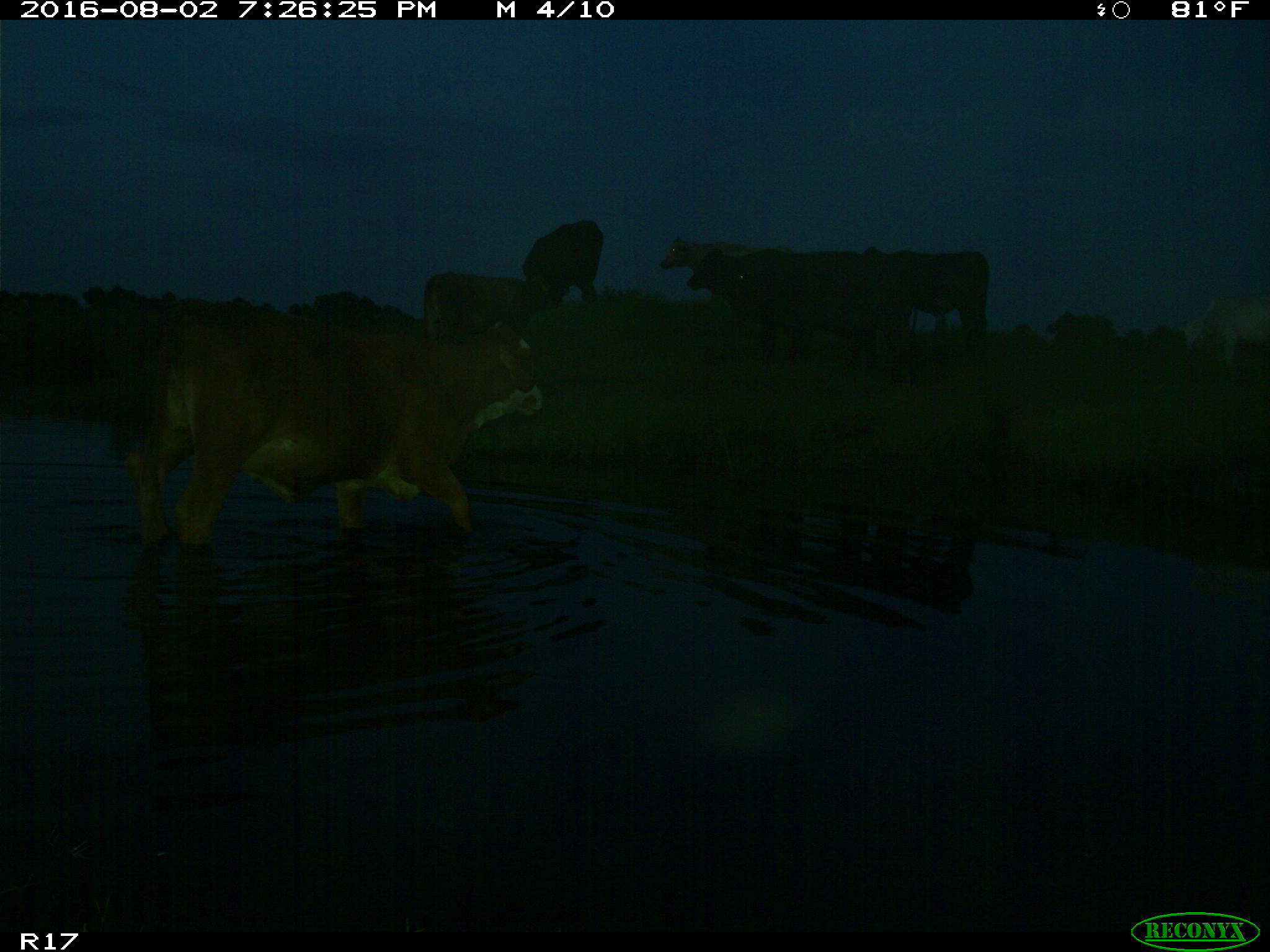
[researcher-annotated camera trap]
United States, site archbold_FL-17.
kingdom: Animalia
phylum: Chordata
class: Mammalia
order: Artiodactyla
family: Bovidae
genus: Bos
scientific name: Bos taurus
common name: domestic cow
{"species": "Bos taurus (domestic cow)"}